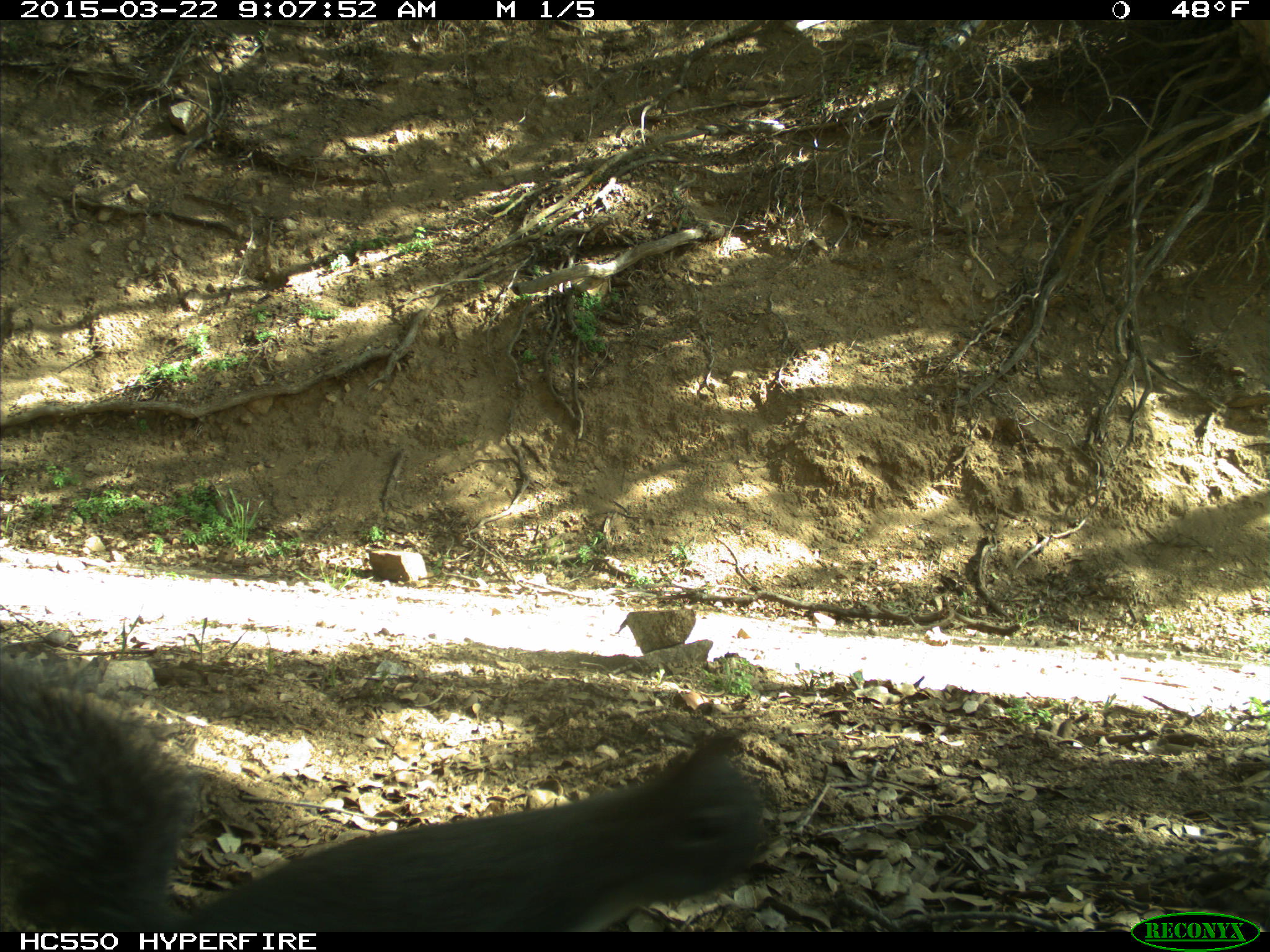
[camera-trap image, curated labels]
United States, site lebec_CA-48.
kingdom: Animalia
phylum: Chordata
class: Mammalia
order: Rodentia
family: Sciuridae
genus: Sciurus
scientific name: Sciurus carolinensis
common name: eastern gray squirrel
Sciurus carolinensis (eastern gray squirrel).